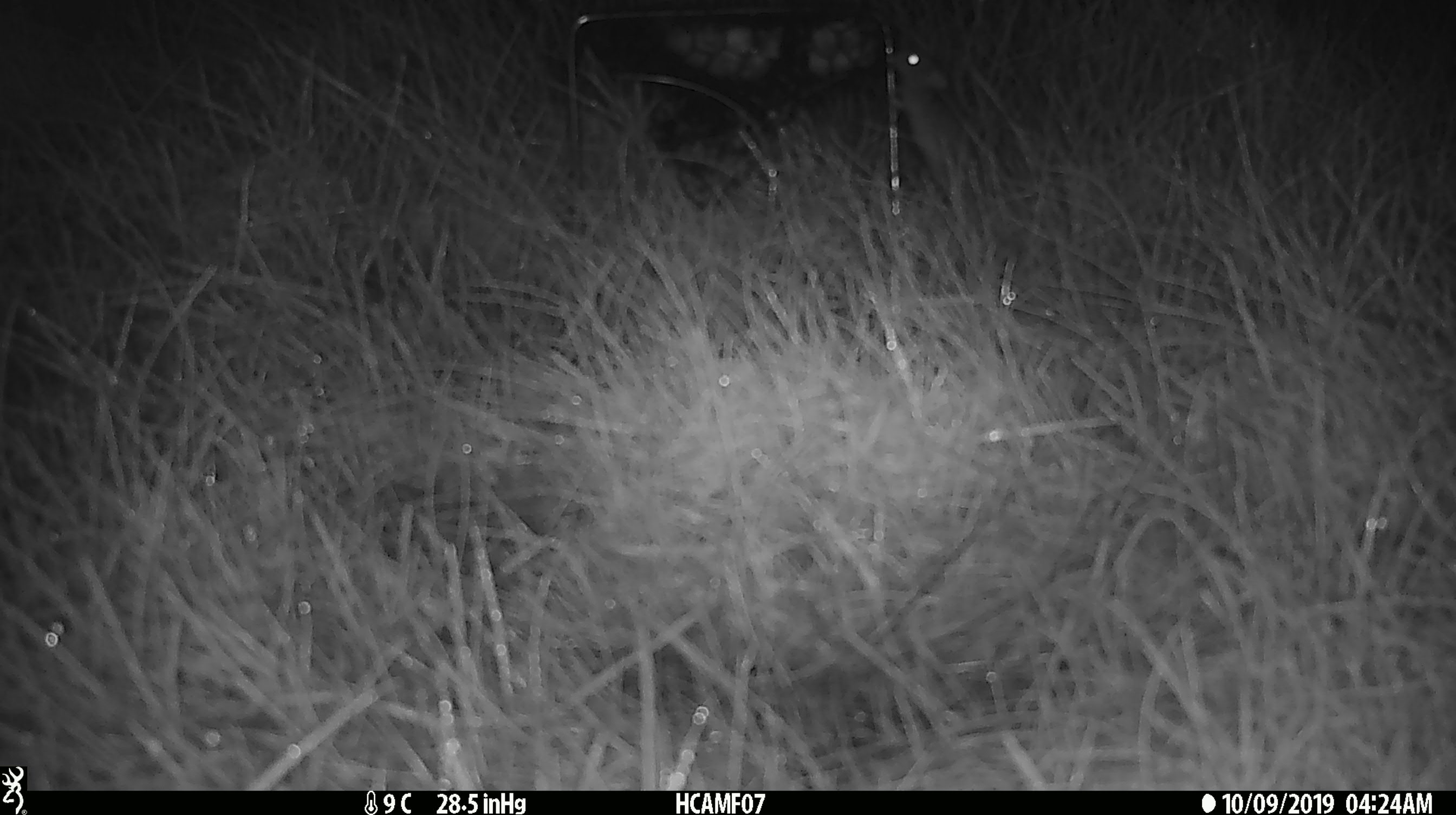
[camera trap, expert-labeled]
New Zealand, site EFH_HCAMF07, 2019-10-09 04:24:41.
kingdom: Animalia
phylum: Chordata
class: Mammalia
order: Rodentia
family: Muridae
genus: Mus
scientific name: Mus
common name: mouse